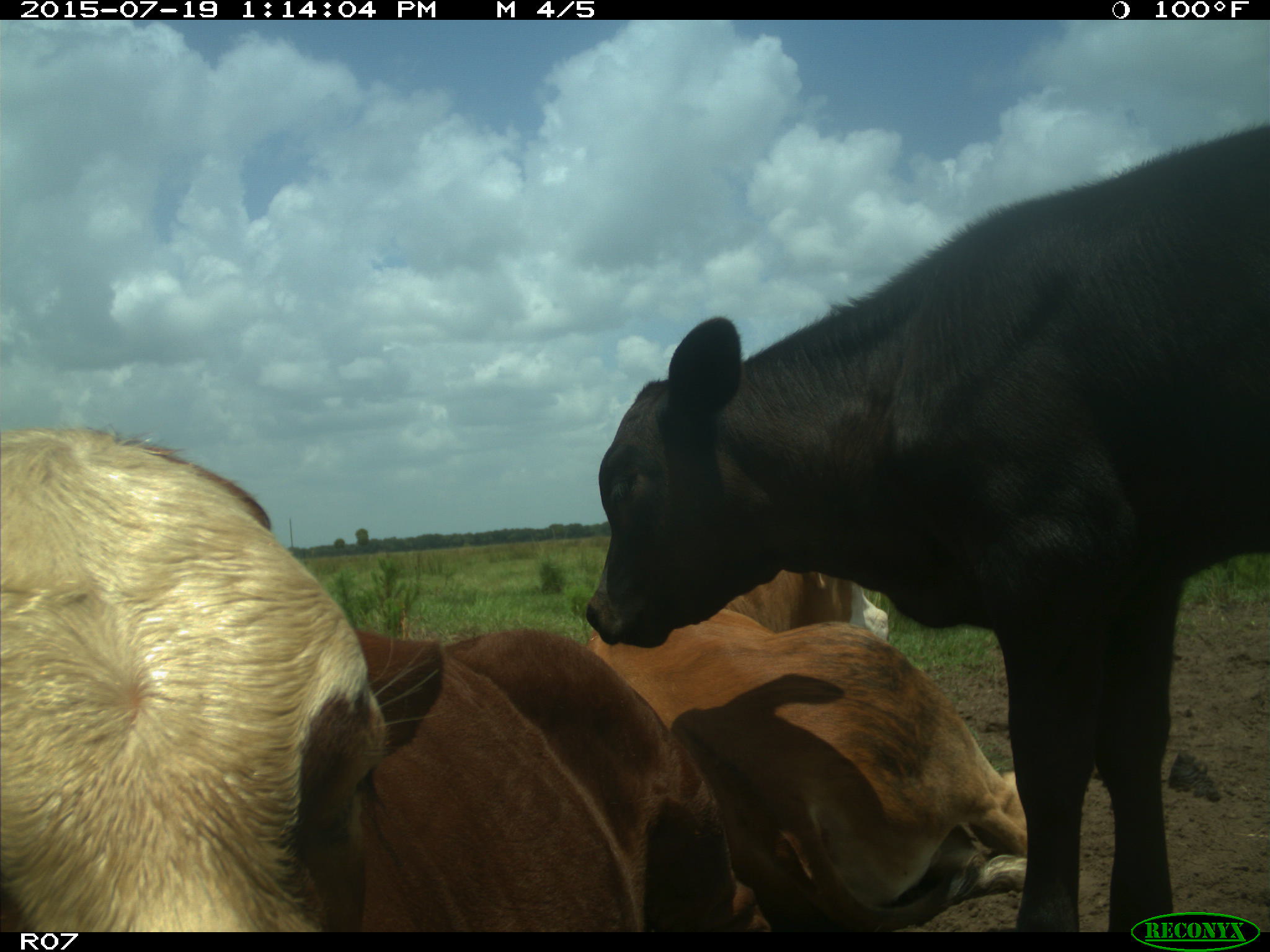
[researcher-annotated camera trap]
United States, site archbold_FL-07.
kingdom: Animalia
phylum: Chordata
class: Mammalia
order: Artiodactyla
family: Bovidae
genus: Bos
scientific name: Bos taurus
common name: domestic cow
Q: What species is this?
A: Bos taurus (domestic cow).